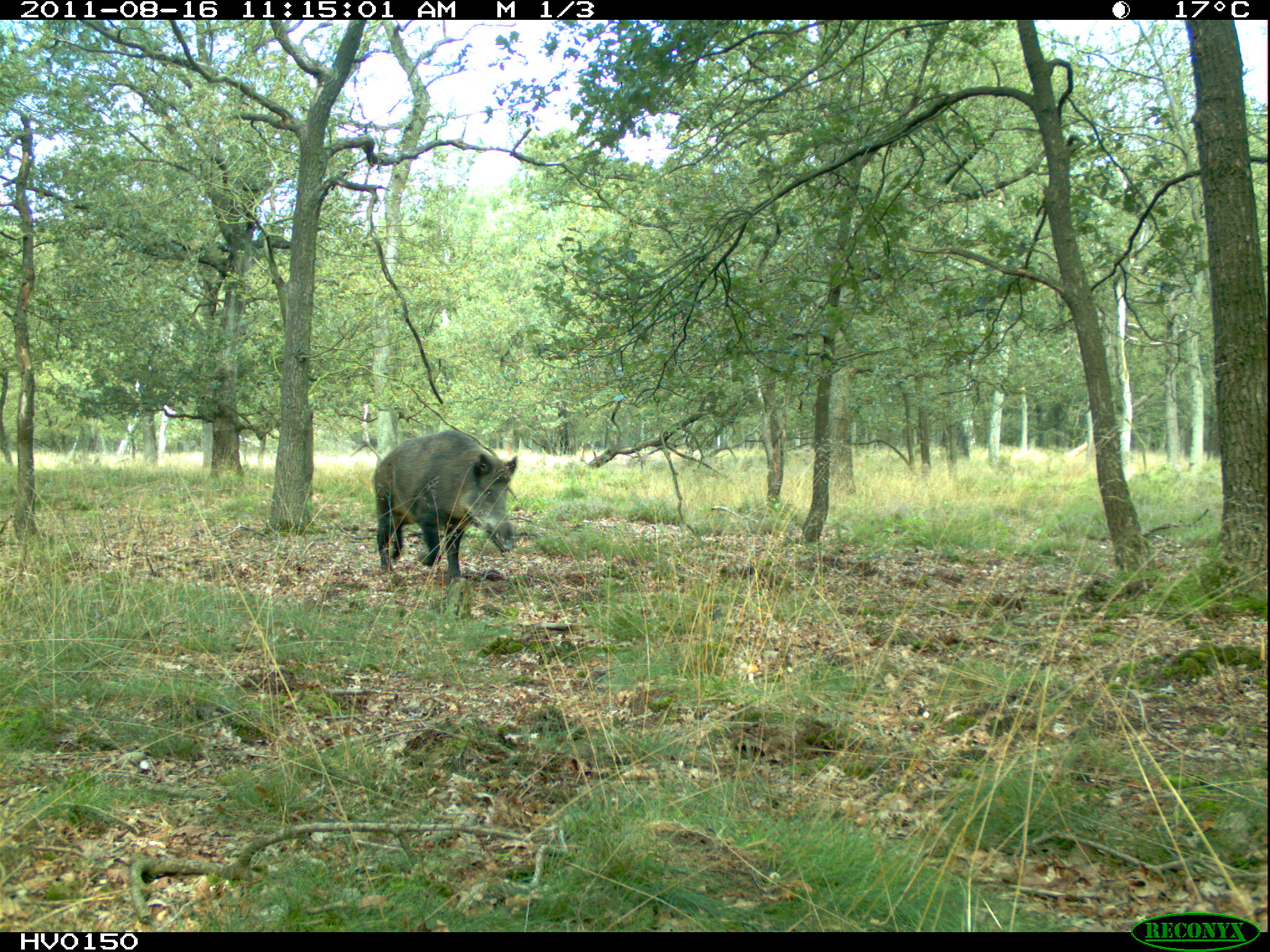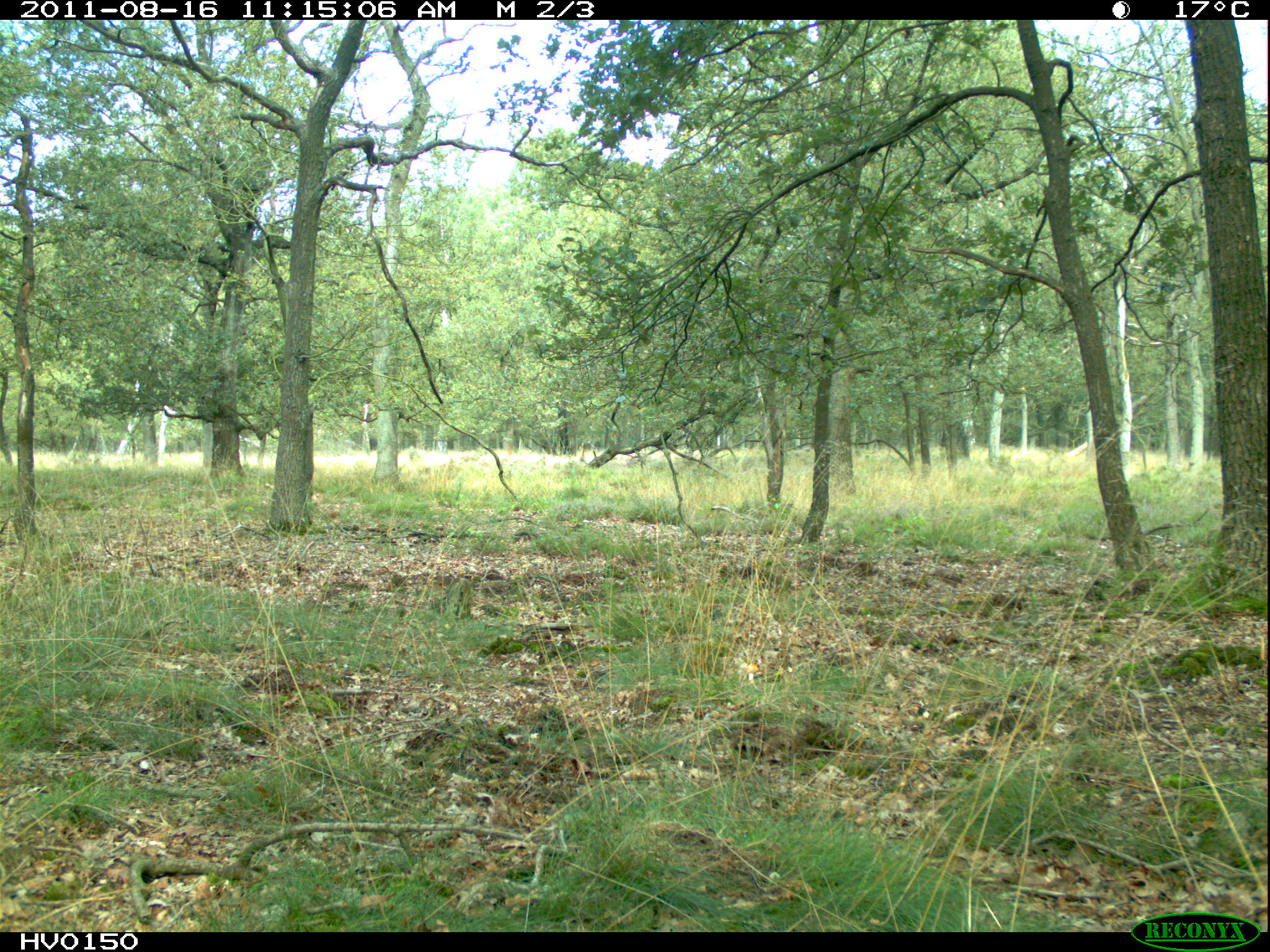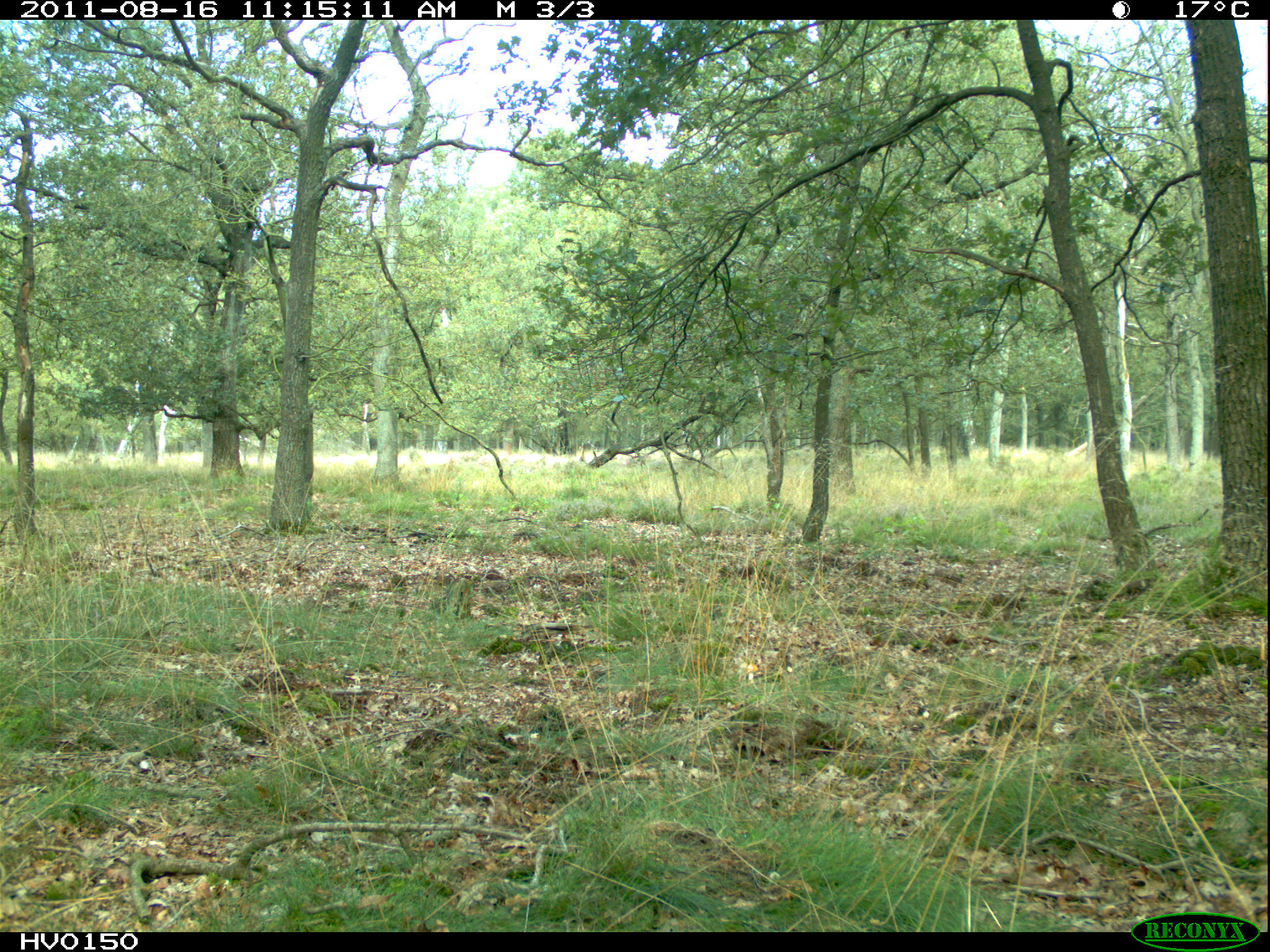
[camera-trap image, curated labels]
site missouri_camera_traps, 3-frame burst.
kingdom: Animalia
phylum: Chordata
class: Mammalia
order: Artiodactyla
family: Suidae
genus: Sus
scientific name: Sus scrofa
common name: wild boar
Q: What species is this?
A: Wild boar (Sus scrofa).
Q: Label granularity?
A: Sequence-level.